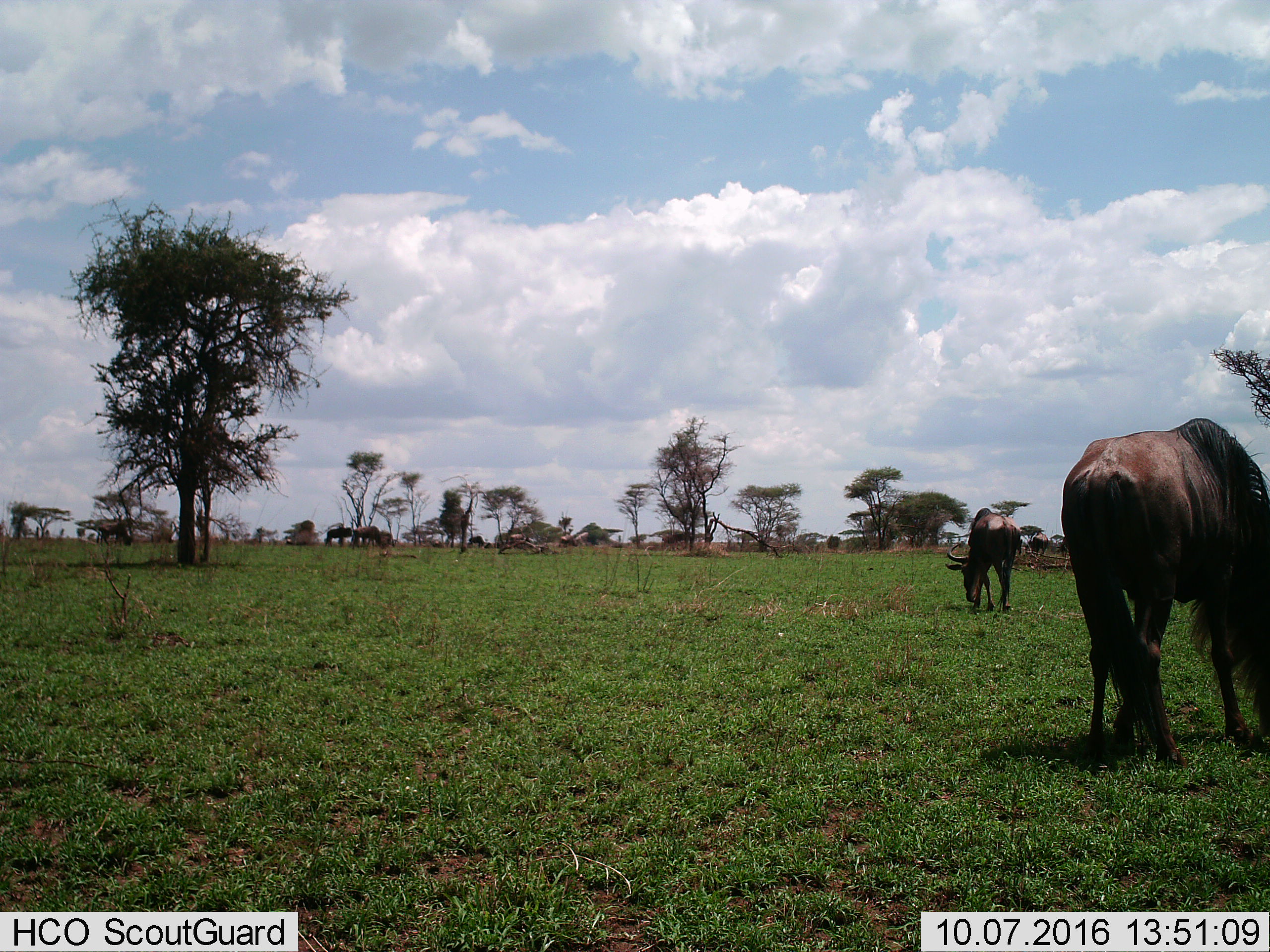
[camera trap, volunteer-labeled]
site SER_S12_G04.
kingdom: Animalia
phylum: Chordata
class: Mammalia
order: Artiodactyla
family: Bovidae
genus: Connochaetes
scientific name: Connochaetes taurinus taurinus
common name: blue wildebeest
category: wildebeestblue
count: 8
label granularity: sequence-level